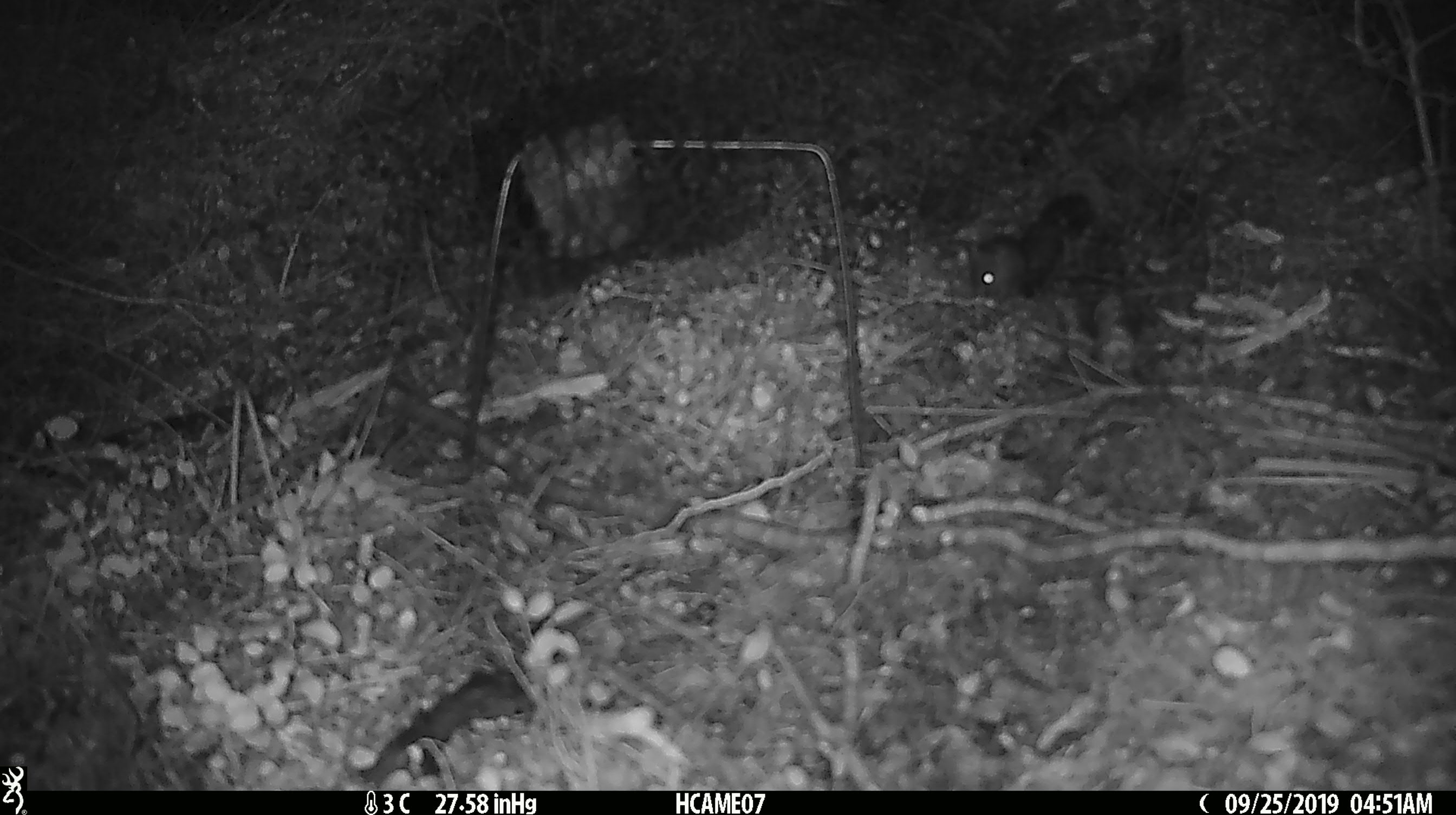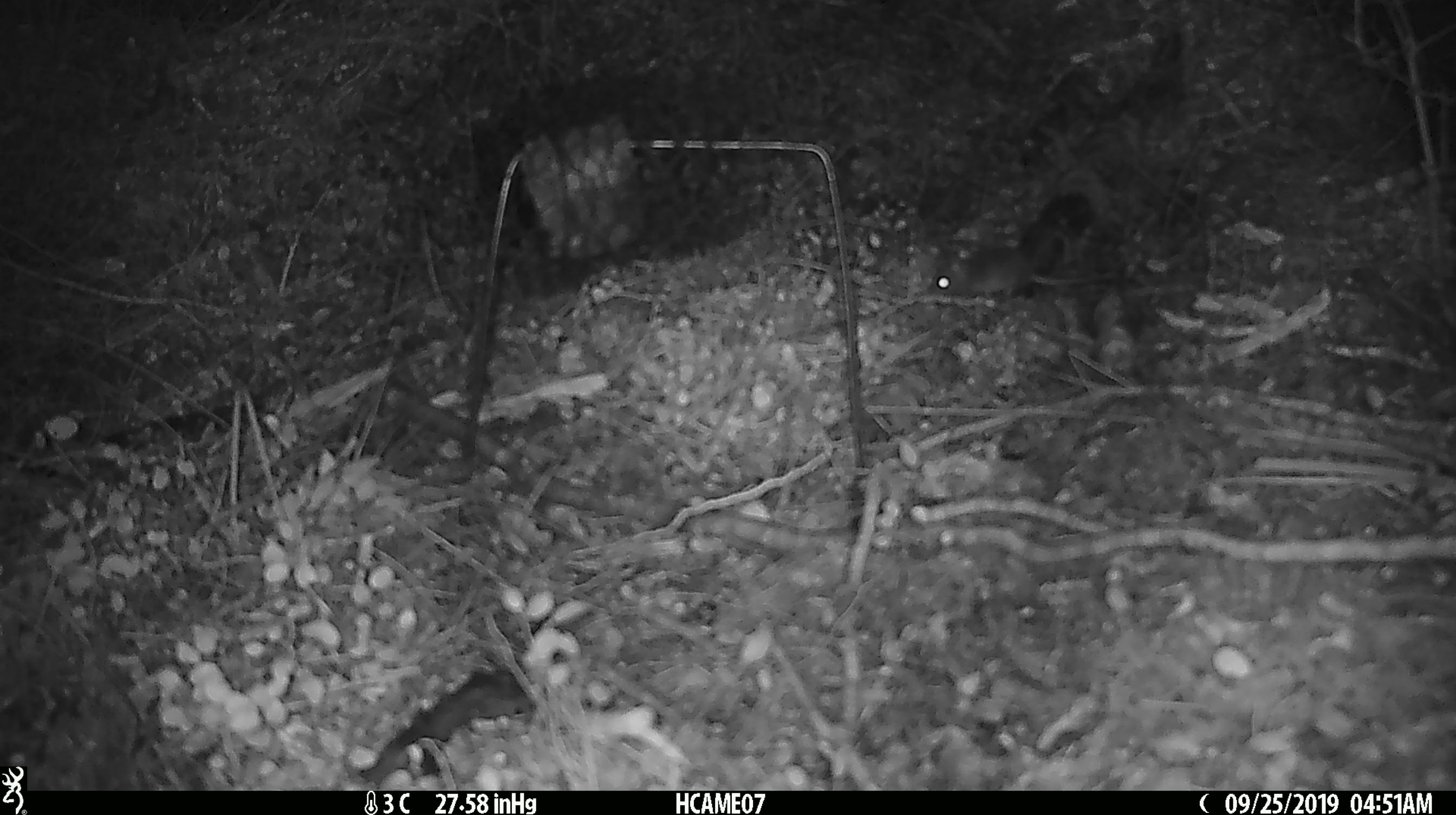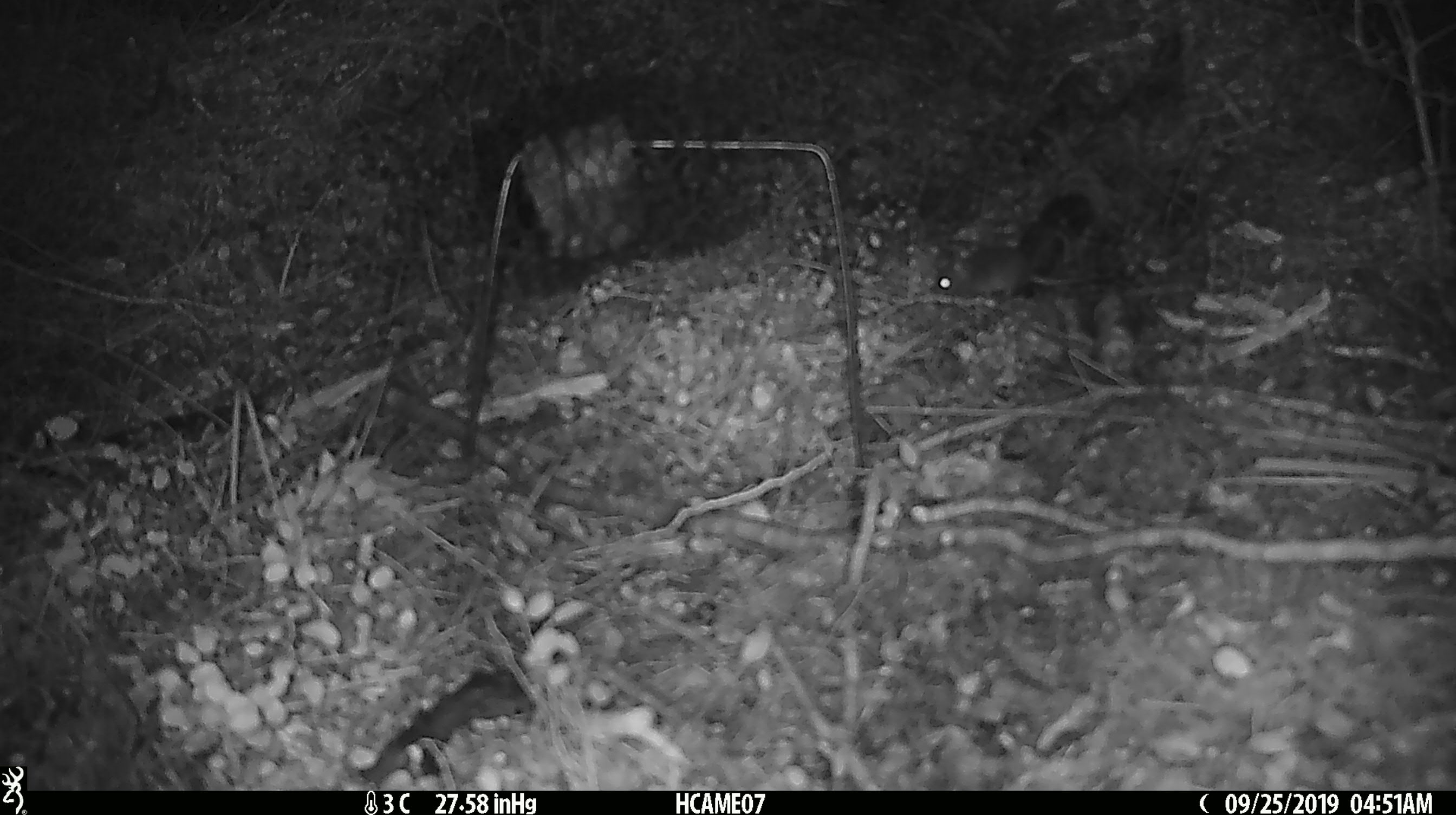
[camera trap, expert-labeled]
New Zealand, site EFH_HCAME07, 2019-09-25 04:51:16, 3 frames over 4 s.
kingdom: Animalia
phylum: Chordata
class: Mammalia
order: Rodentia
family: Muridae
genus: Mus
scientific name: Mus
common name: mouse